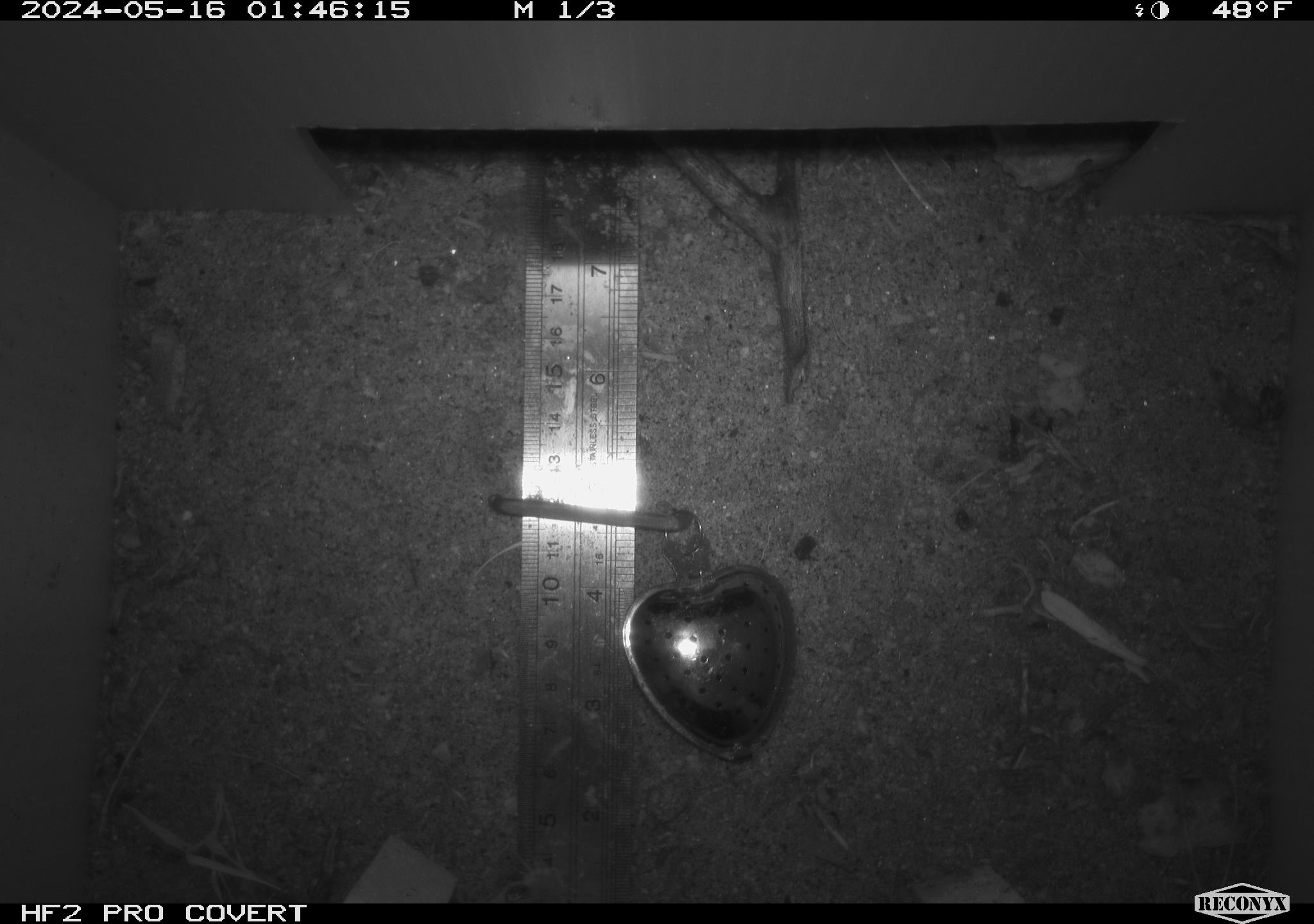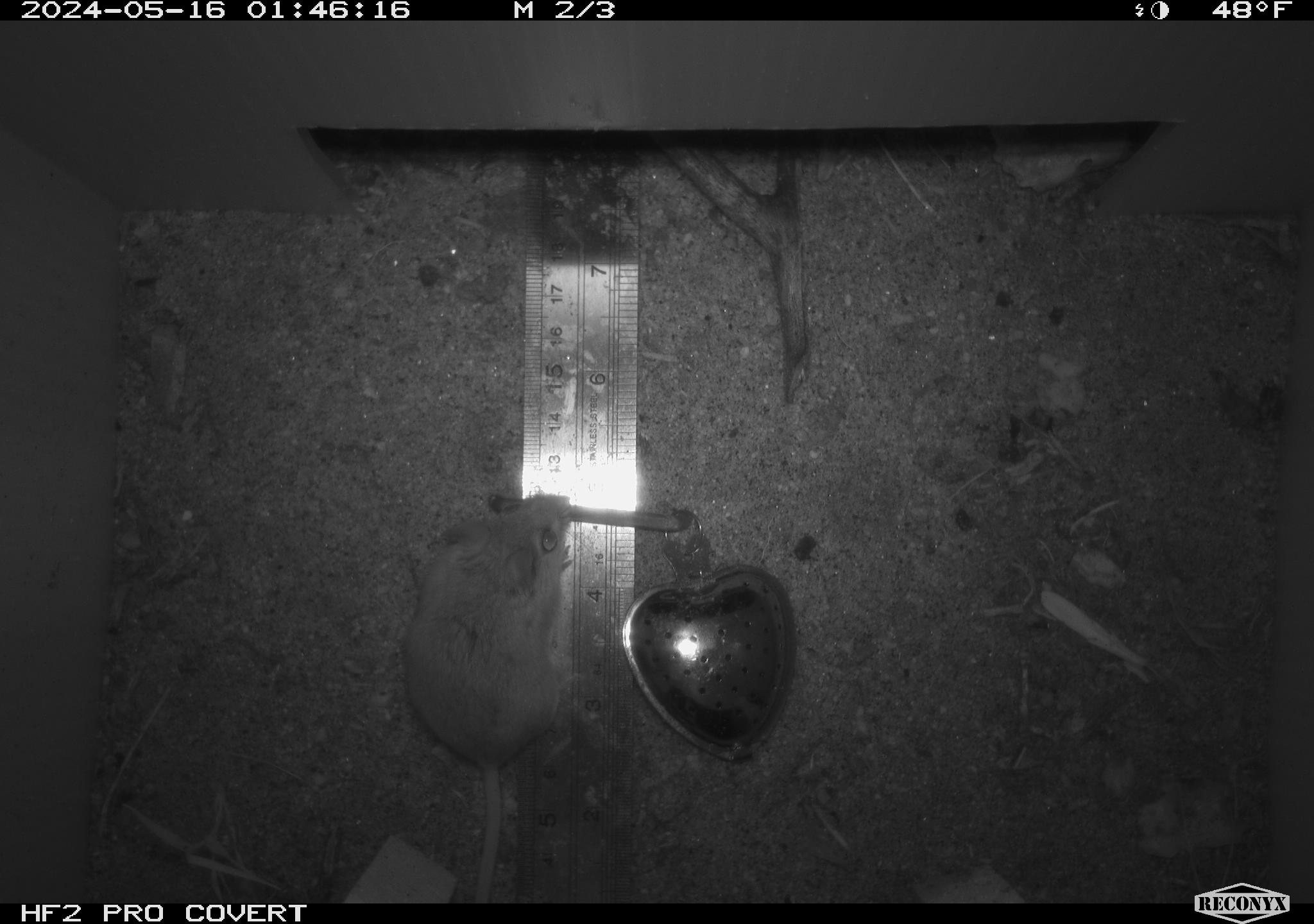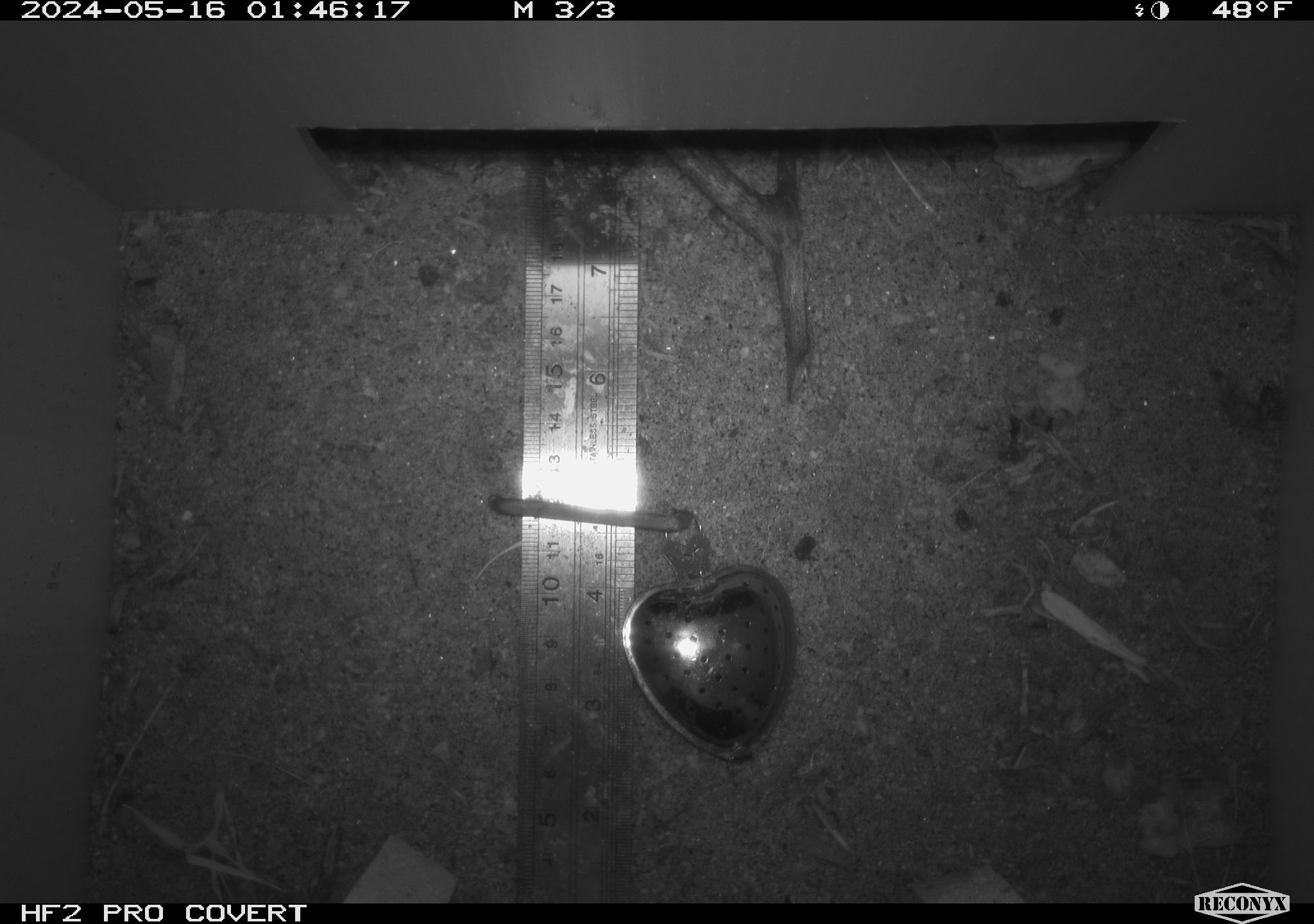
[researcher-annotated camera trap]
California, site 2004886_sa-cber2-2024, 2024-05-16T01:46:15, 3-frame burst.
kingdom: Animalia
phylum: Chordata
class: Mammalia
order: Rodentia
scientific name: Rodentia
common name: mouse species